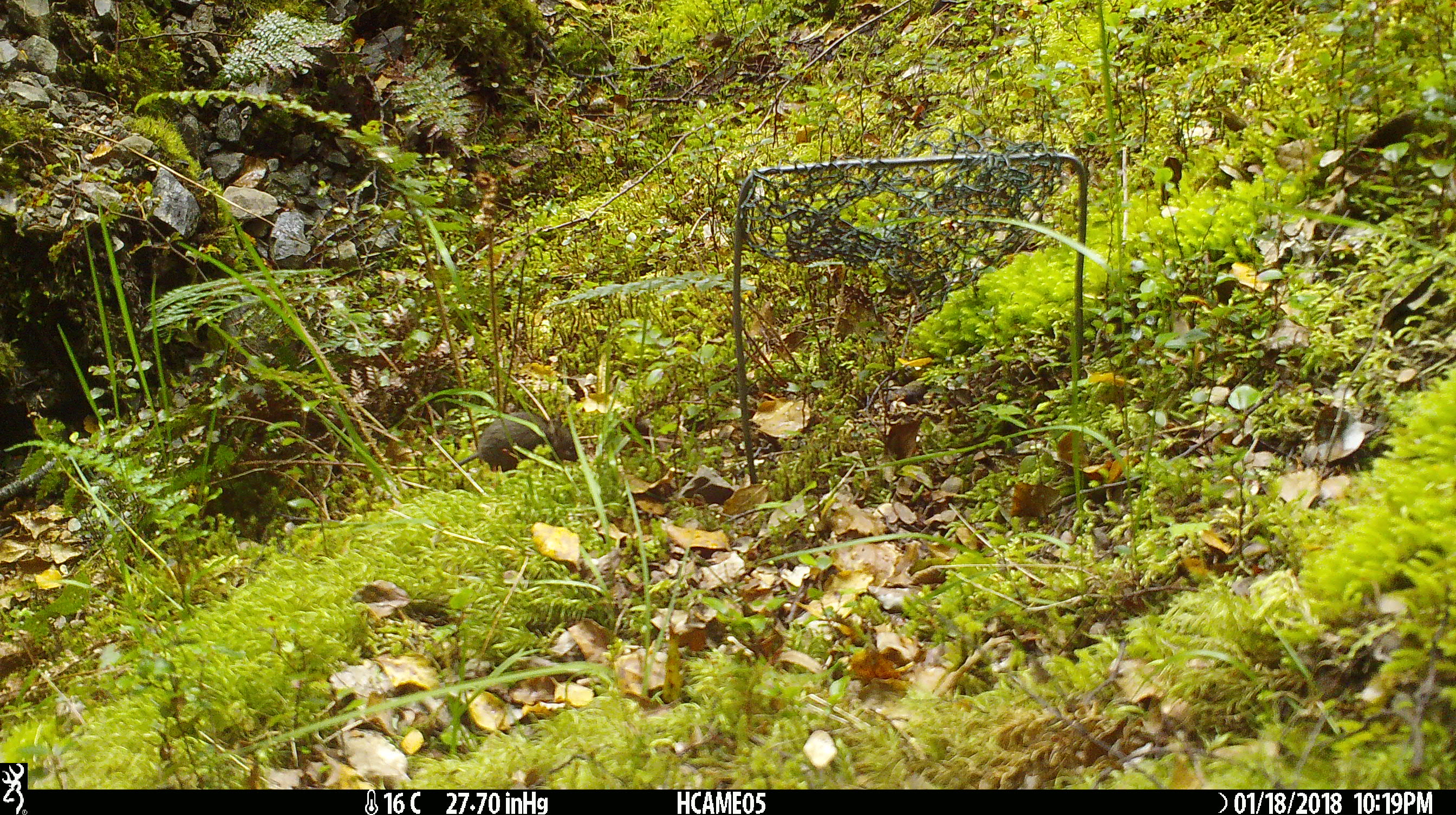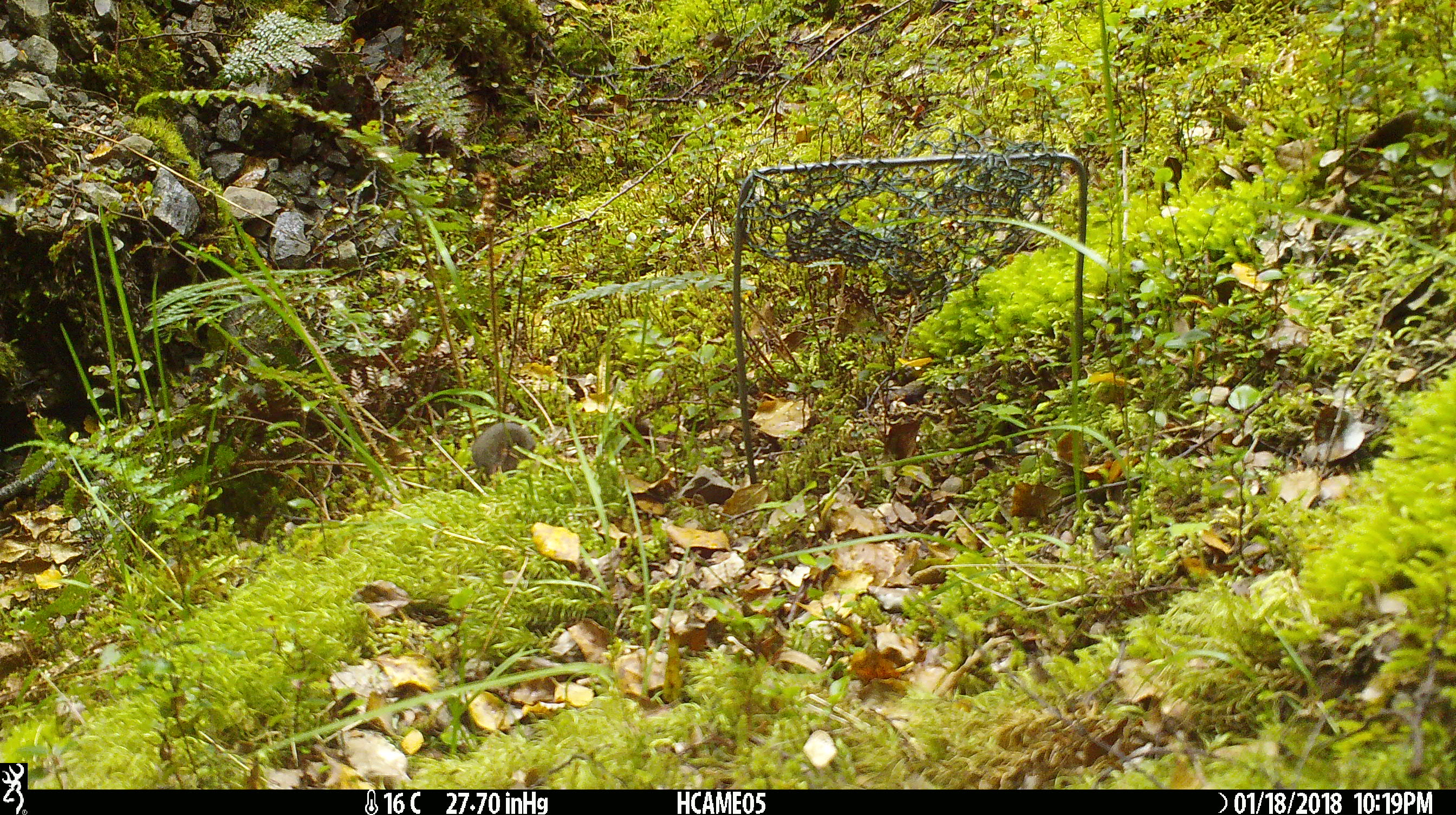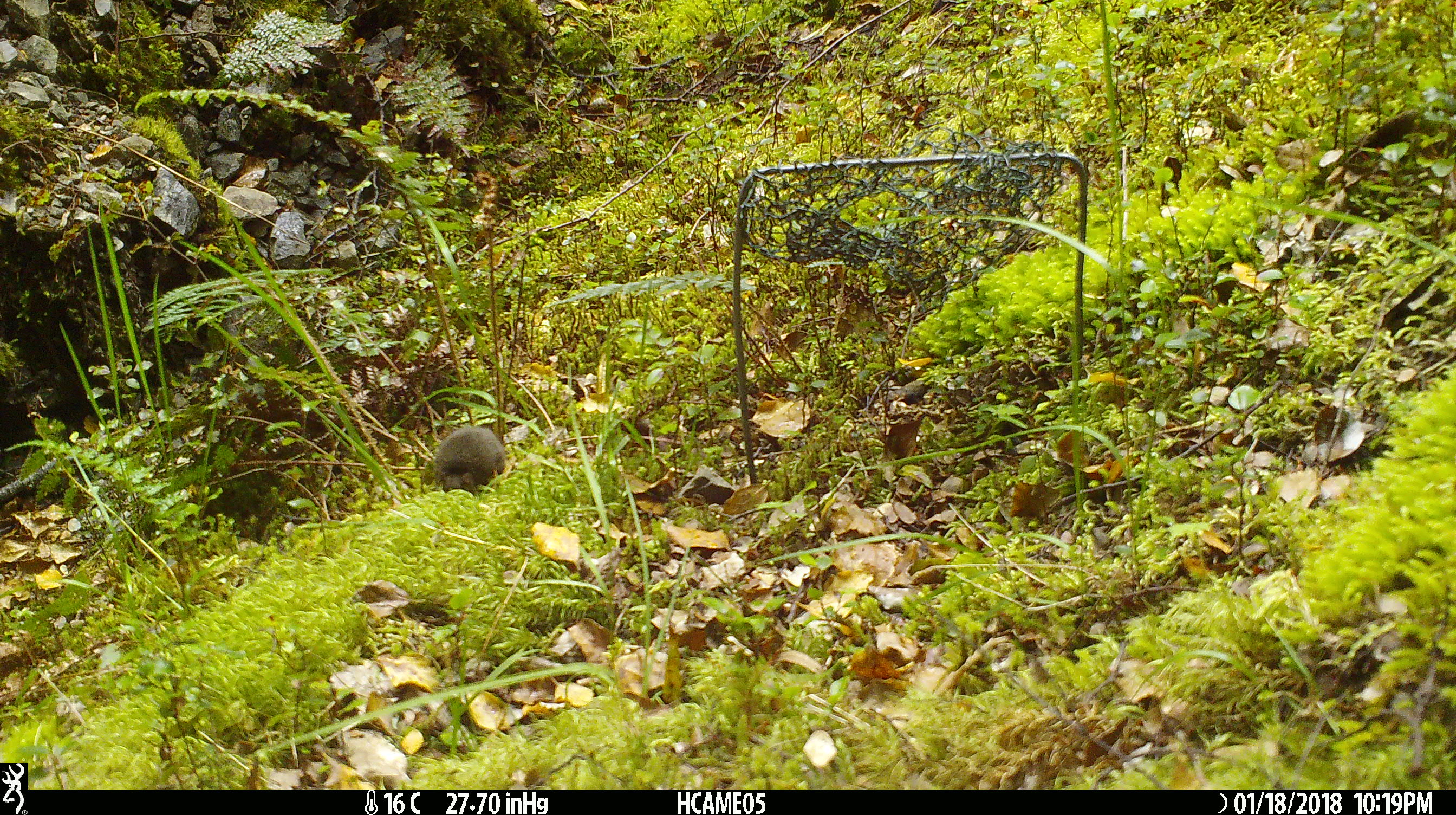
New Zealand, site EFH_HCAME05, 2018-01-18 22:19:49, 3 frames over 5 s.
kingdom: Animalia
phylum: Chordata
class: Mammalia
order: Rodentia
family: Muridae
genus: Mus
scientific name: Mus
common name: mouse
Mouse (Mus).